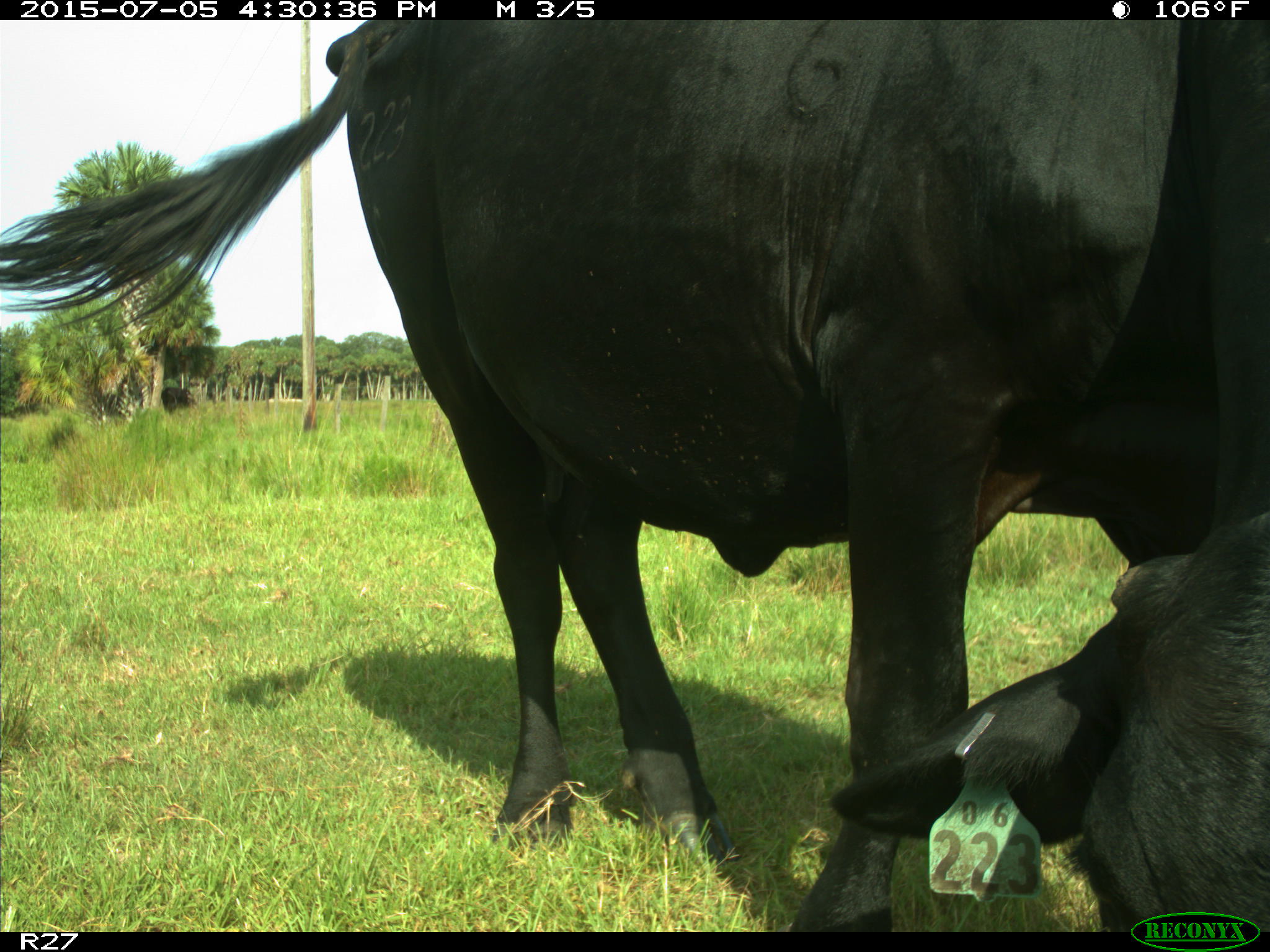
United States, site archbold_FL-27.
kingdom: Animalia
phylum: Chordata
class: Mammalia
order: Artiodactyla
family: Bovidae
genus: Bos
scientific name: Bos taurus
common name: domestic cow